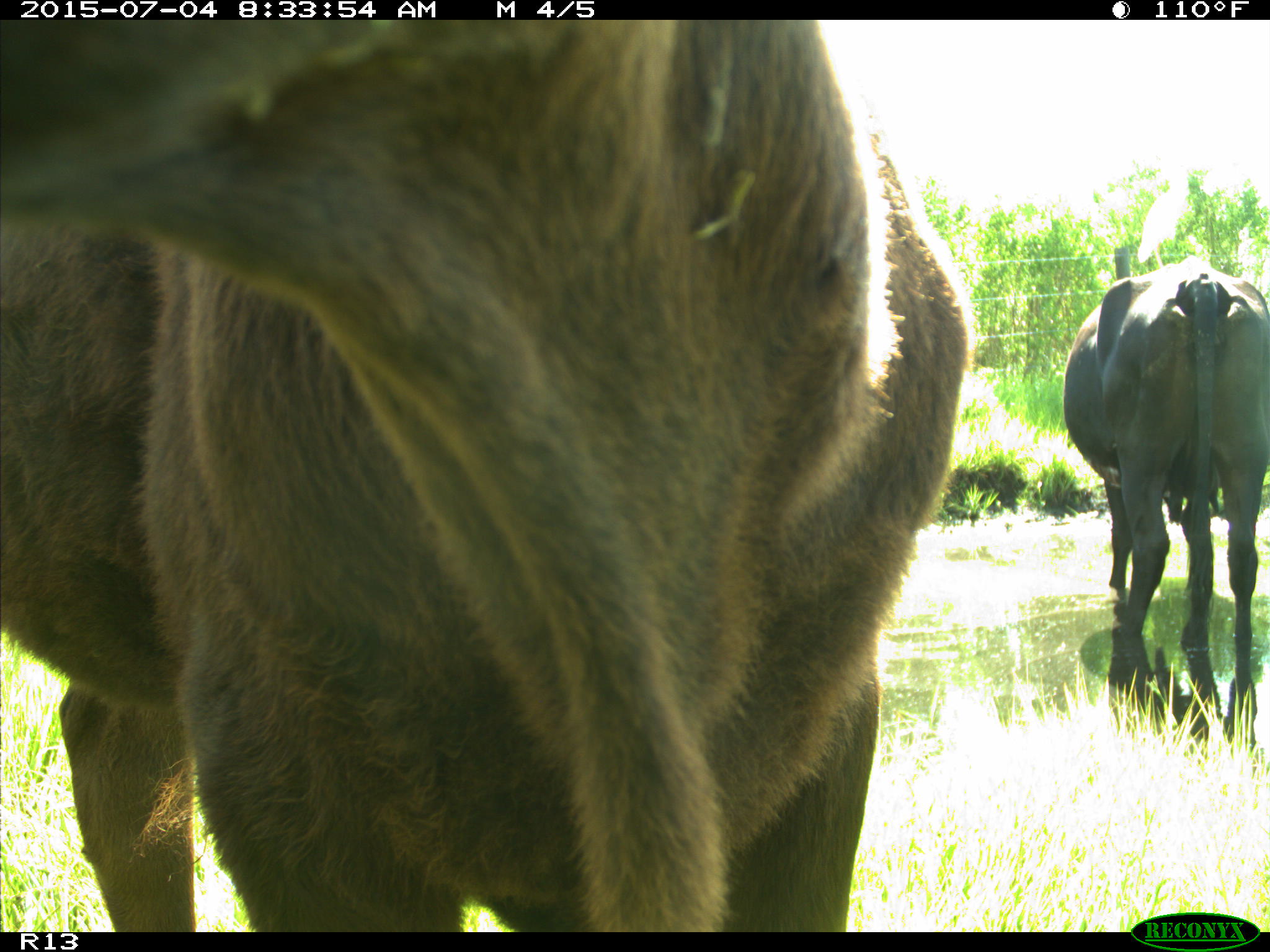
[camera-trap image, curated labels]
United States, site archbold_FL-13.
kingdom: Animalia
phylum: Chordata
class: Mammalia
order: Artiodactyla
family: Bovidae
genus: Bos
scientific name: Bos taurus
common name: domestic cow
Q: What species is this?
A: Bos taurus (domestic cow).